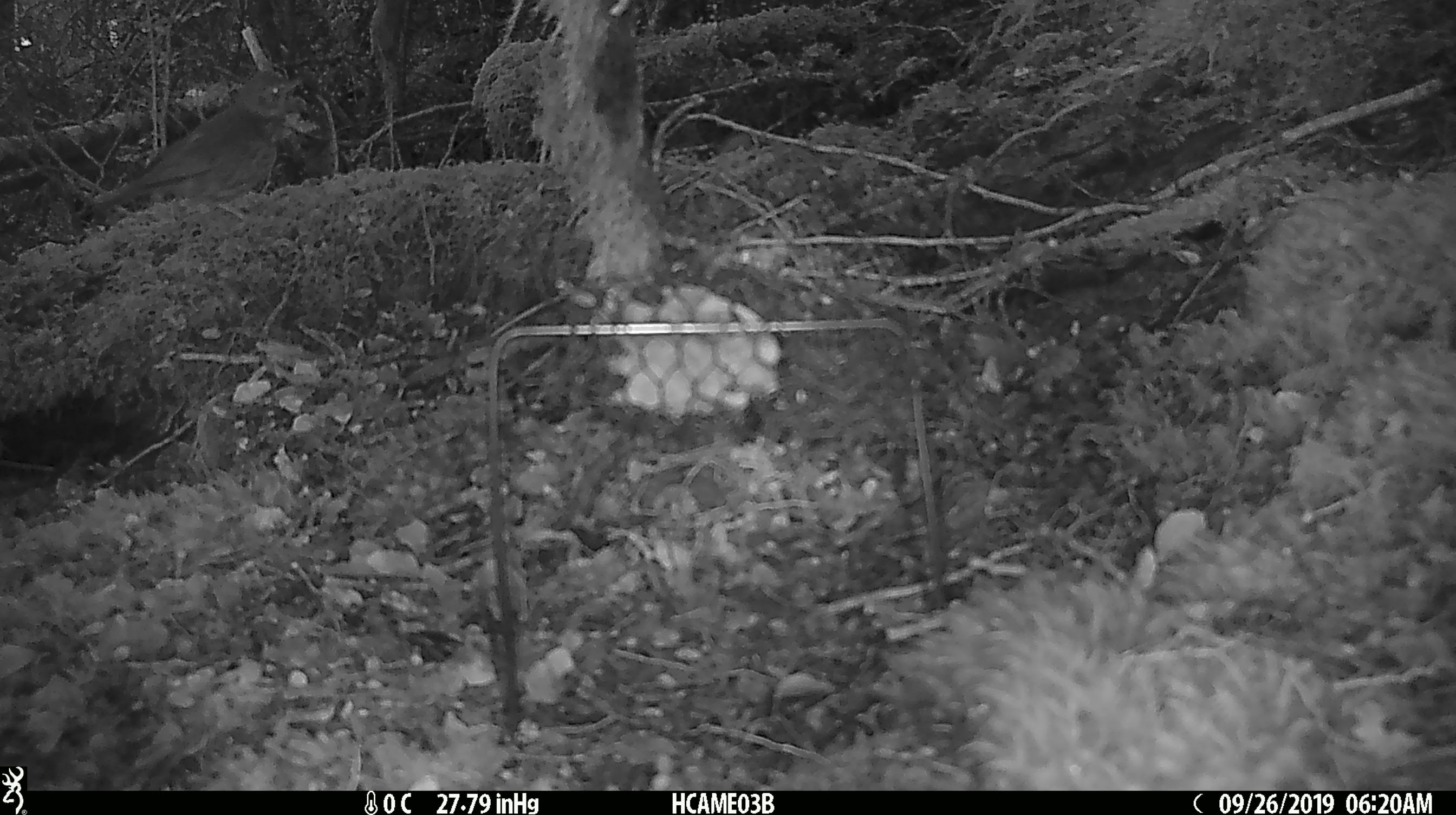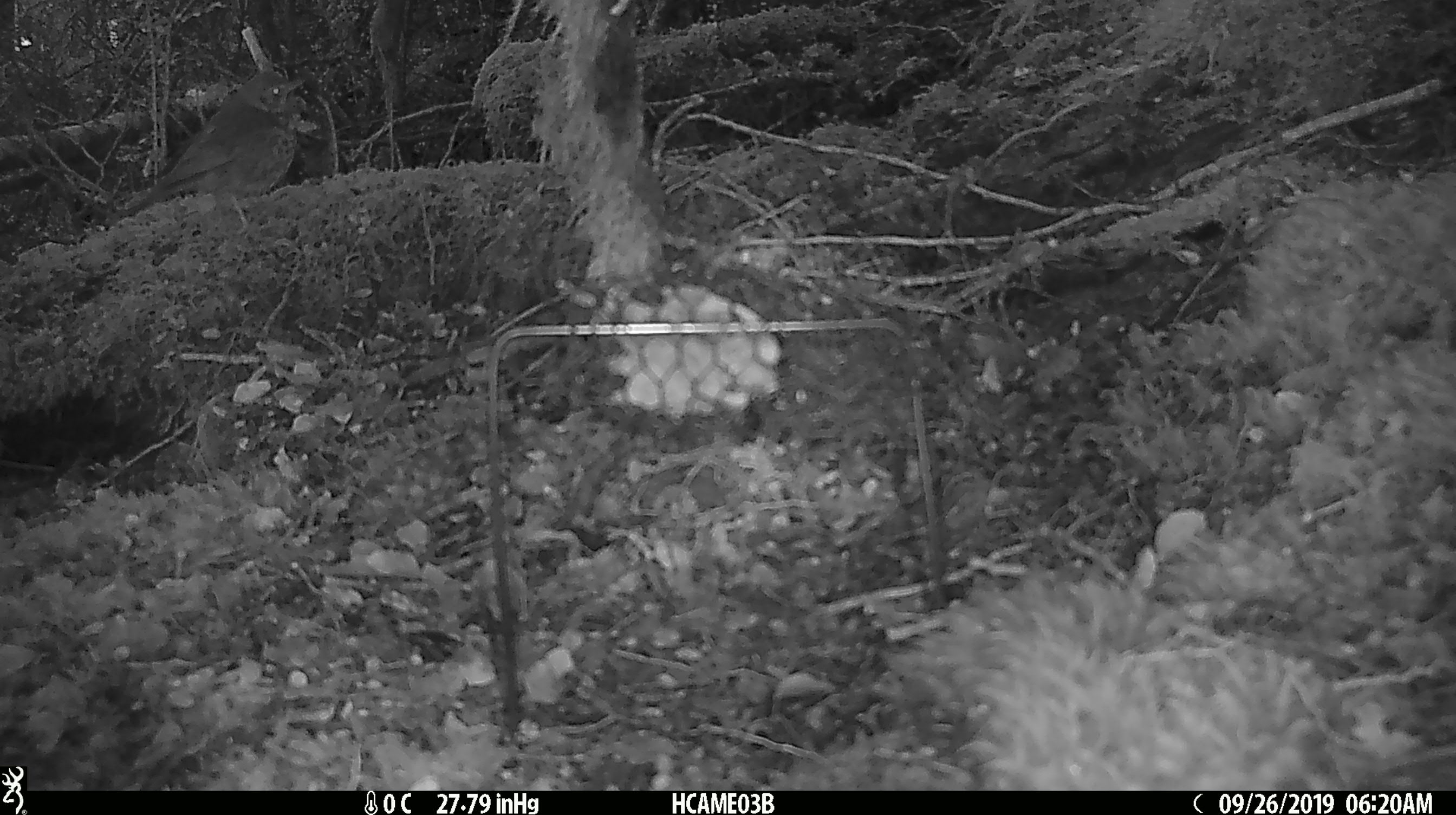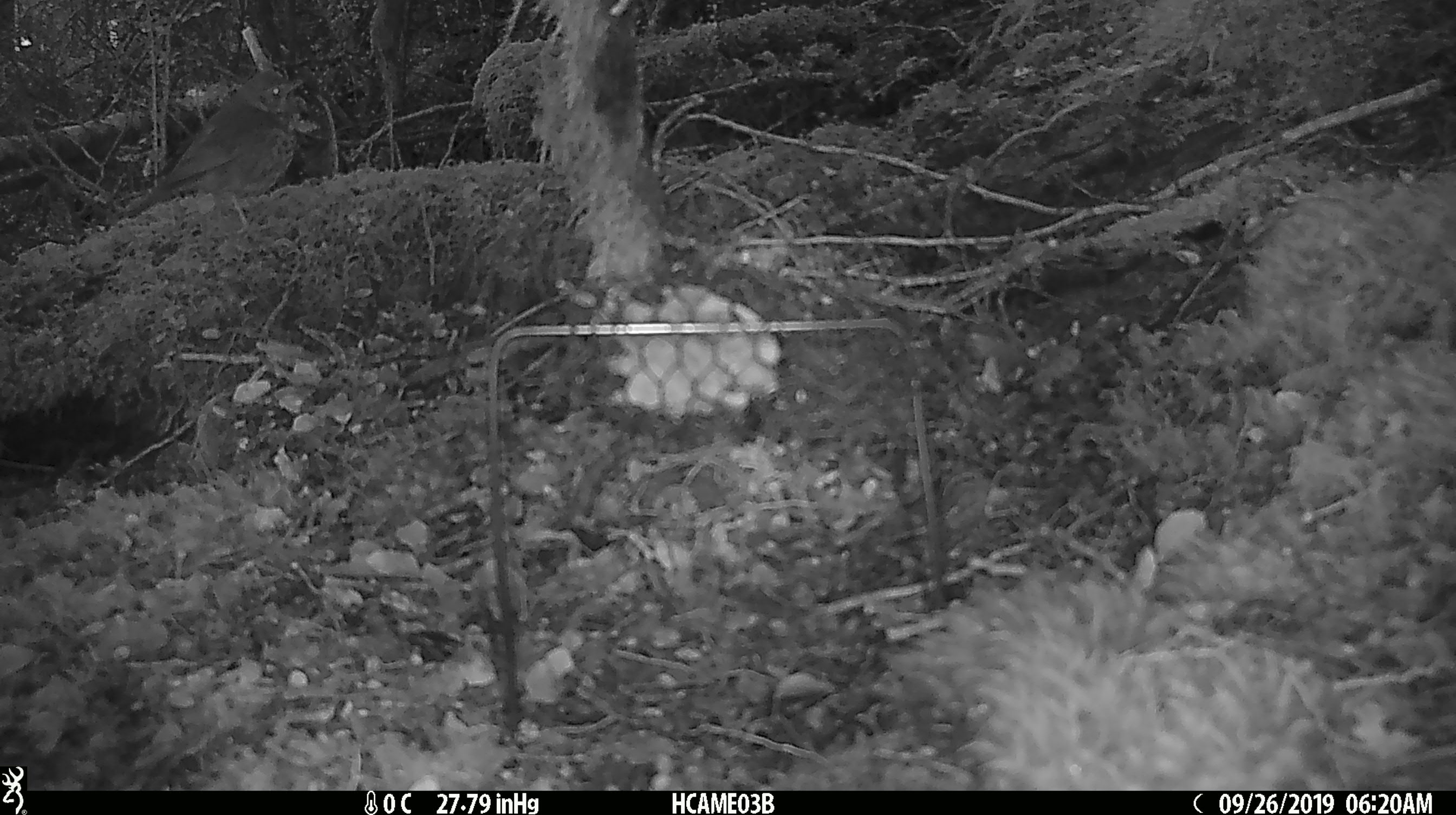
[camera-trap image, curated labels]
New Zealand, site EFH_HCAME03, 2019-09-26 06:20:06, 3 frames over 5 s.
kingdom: Animalia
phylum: Chordata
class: Aves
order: Passeriformes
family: Turdidae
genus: Turdus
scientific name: Turdus philomelos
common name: song thrush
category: thrush